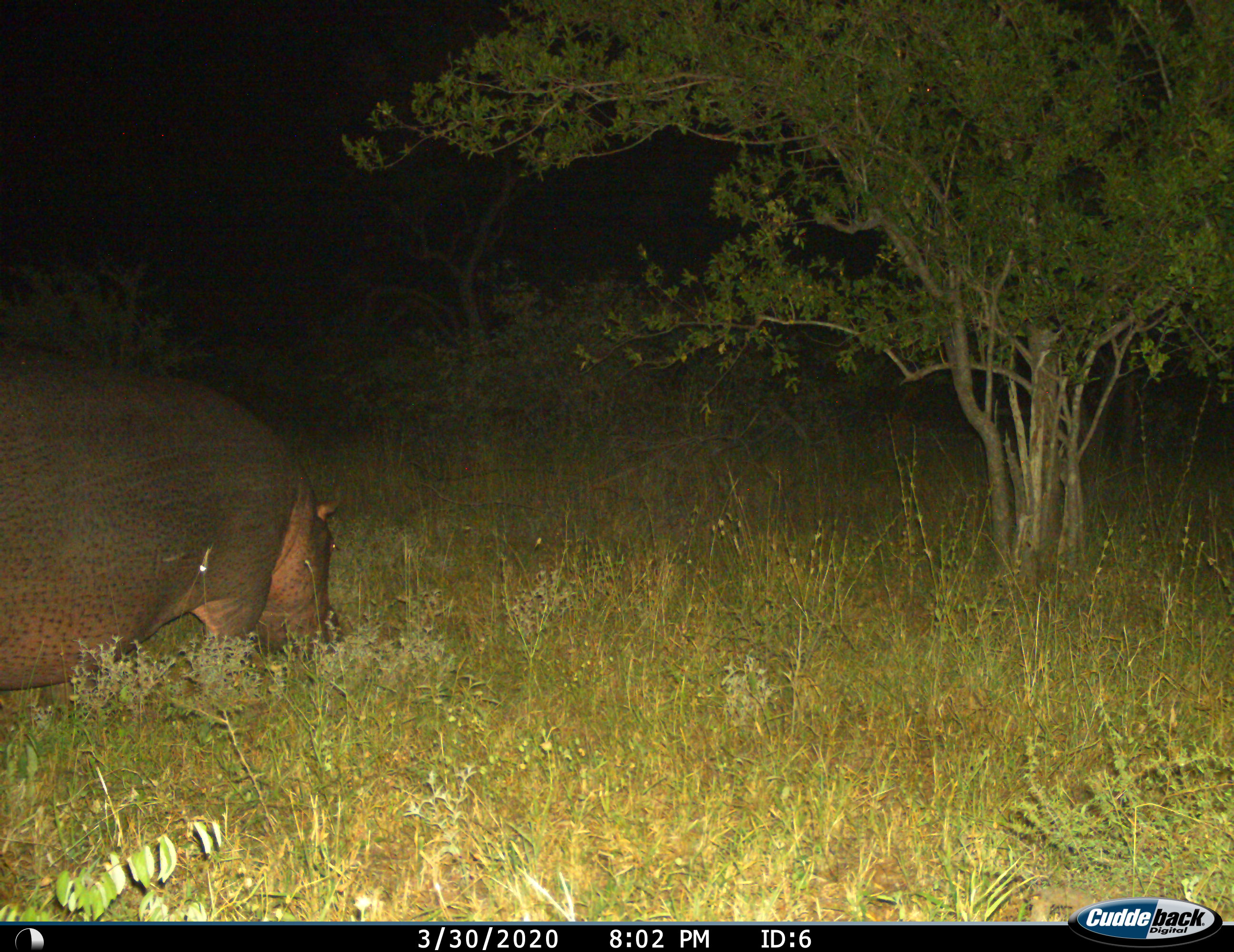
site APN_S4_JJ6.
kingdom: Animalia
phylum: Chordata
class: Mammalia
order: Artiodactyla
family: Hippopotamidae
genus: Hippopotamus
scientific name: Hippopotamus amphibius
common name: hippopotamus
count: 1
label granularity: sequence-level